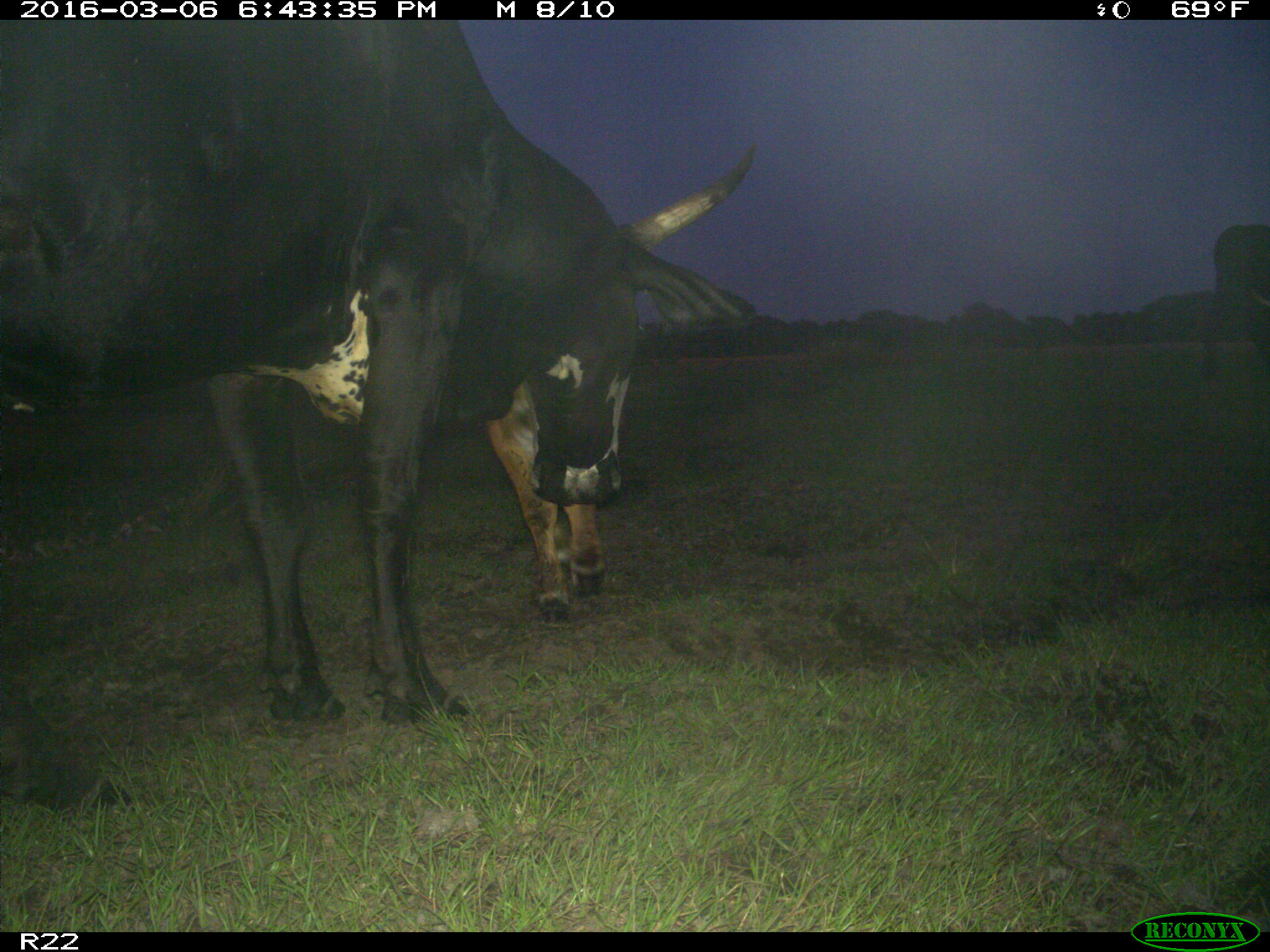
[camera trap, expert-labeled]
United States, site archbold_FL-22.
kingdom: Animalia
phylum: Chordata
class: Mammalia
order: Artiodactyla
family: Bovidae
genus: Bos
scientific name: Bos taurus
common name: domestic cow